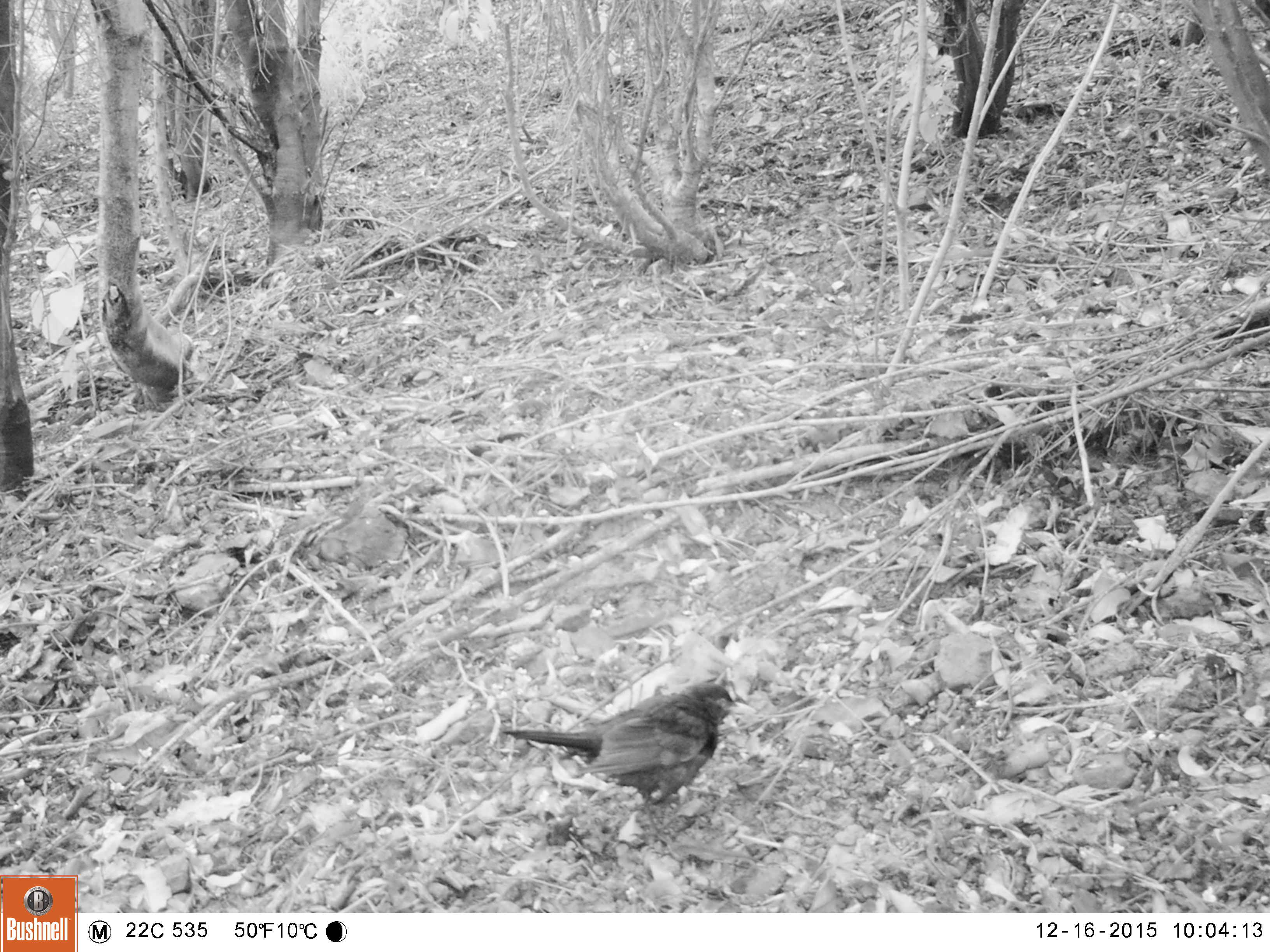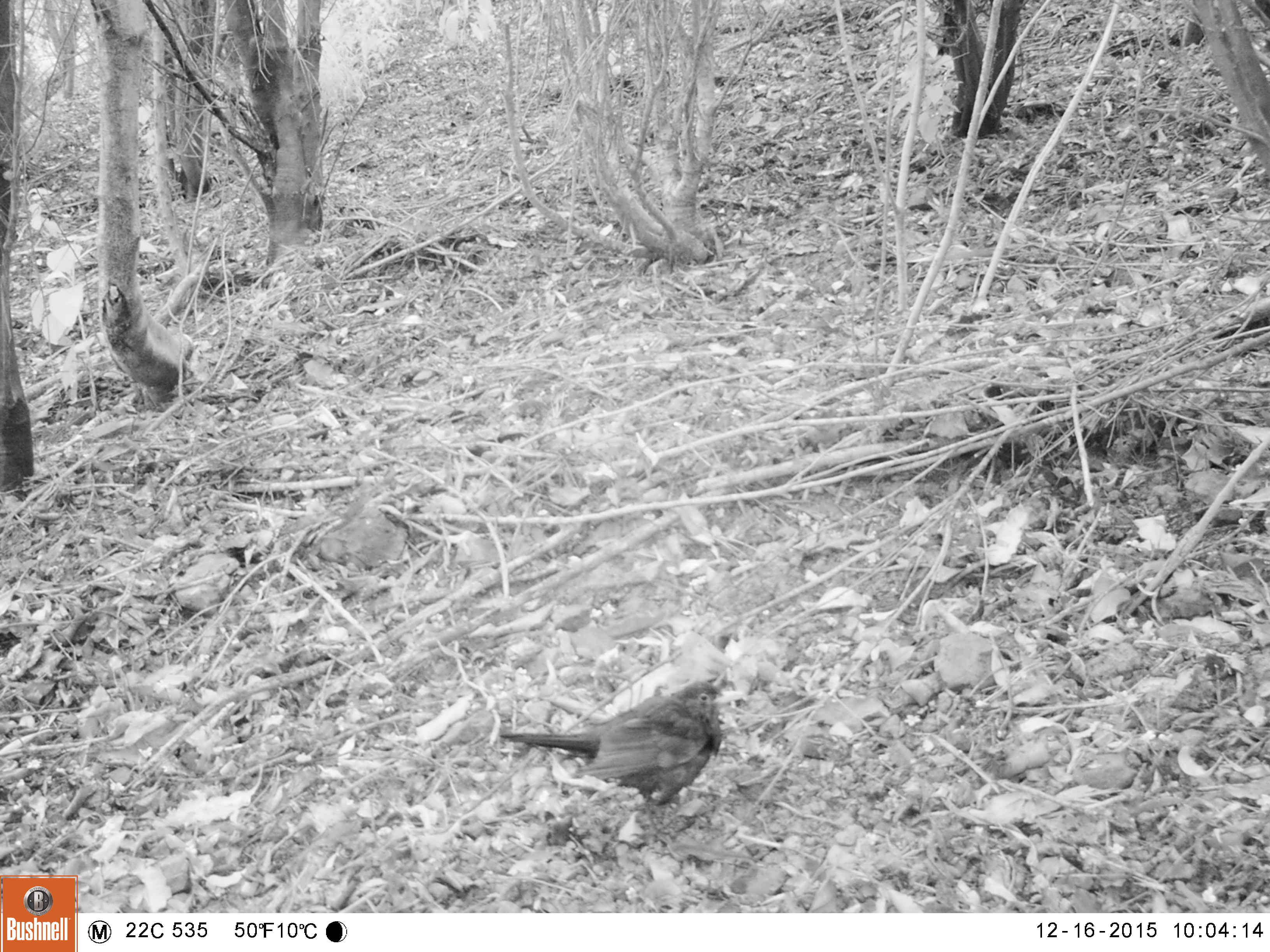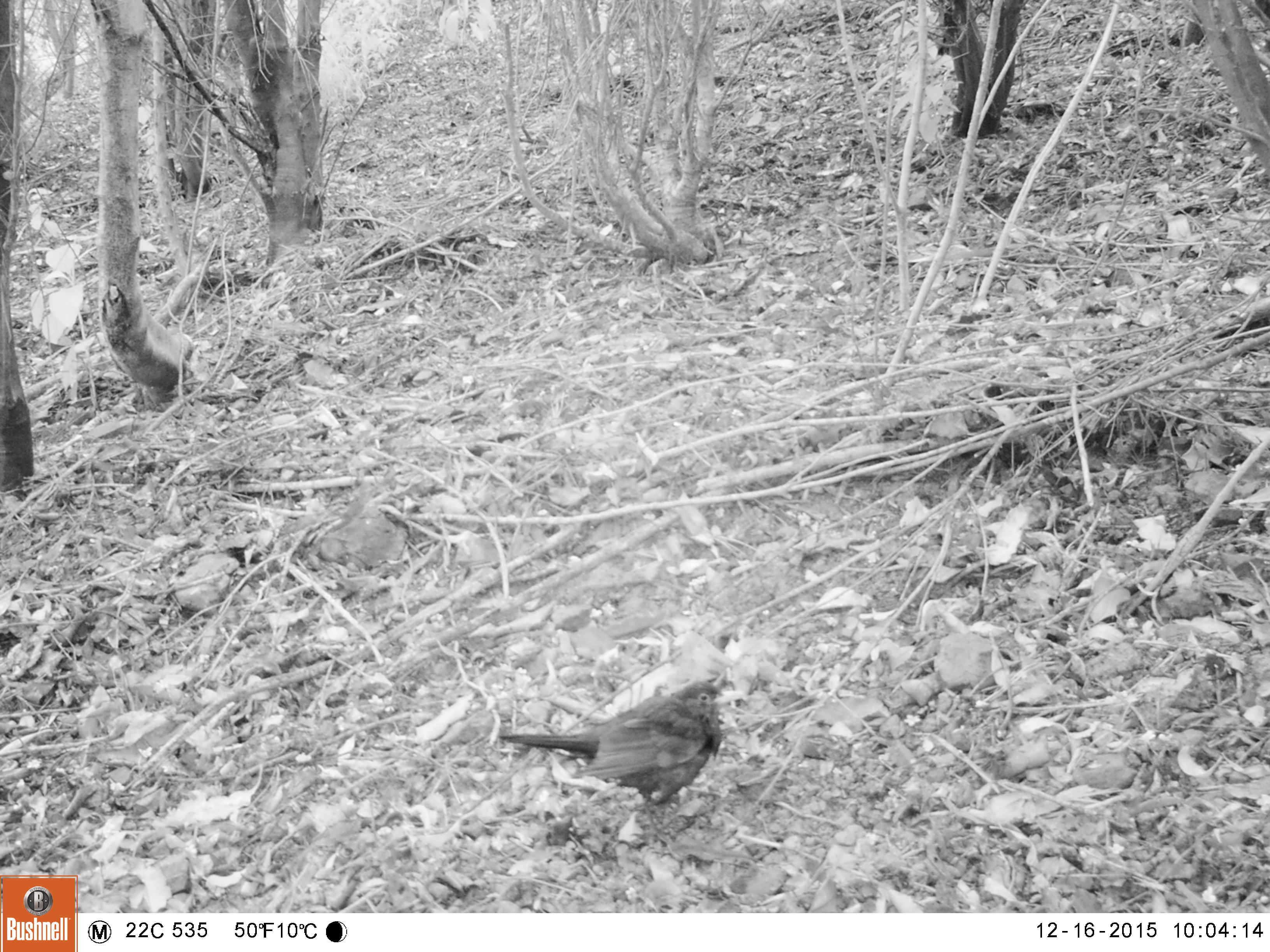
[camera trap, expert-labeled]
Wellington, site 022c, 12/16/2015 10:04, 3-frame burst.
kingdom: Animalia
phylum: Chordata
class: Aves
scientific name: Aves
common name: bird